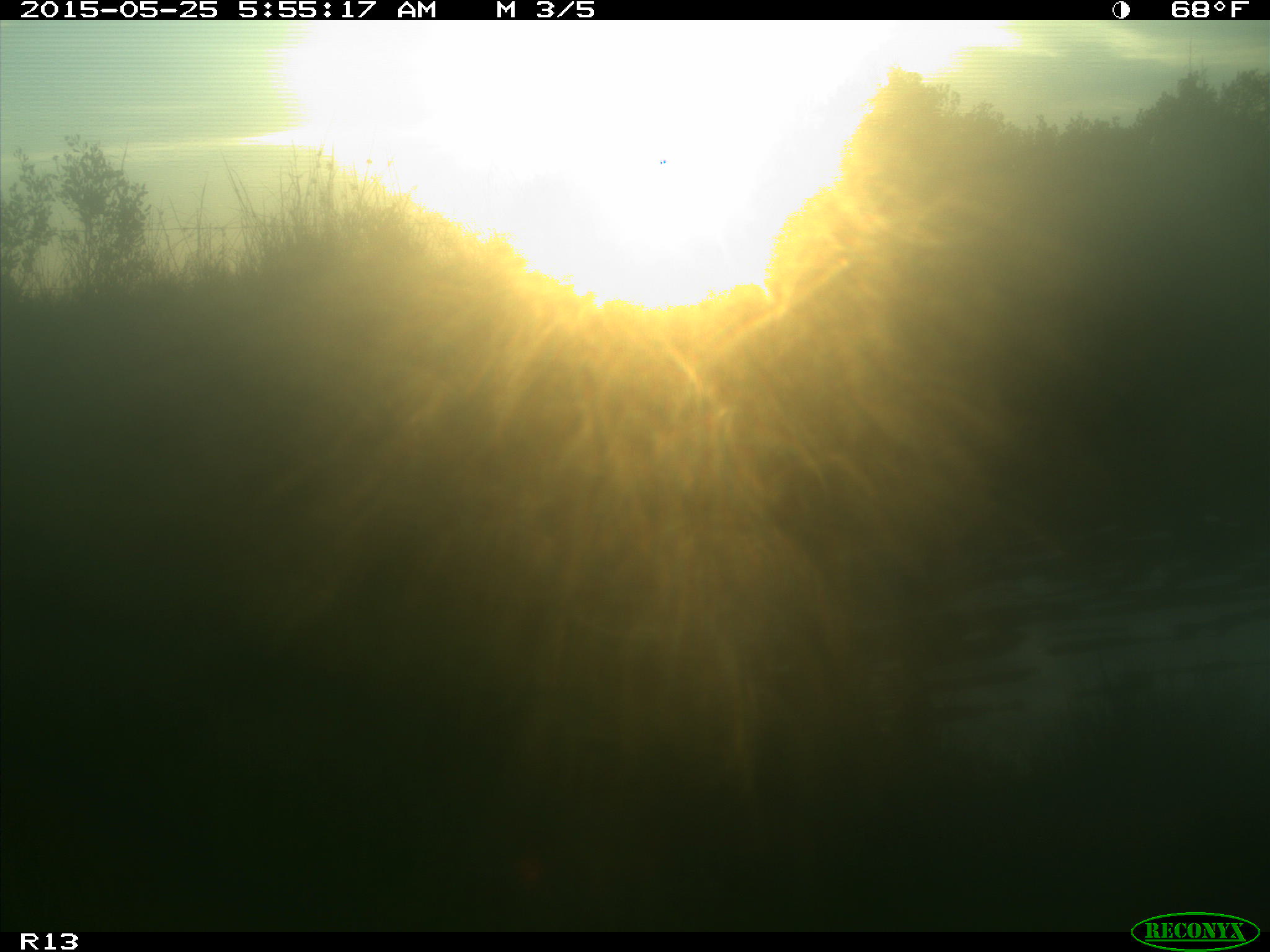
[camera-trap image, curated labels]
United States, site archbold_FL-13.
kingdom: Animalia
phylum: Chordata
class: Mammalia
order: Artiodactyla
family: Bovidae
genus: Bos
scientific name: Bos taurus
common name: domestic cow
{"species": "Bos taurus (domestic cow)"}